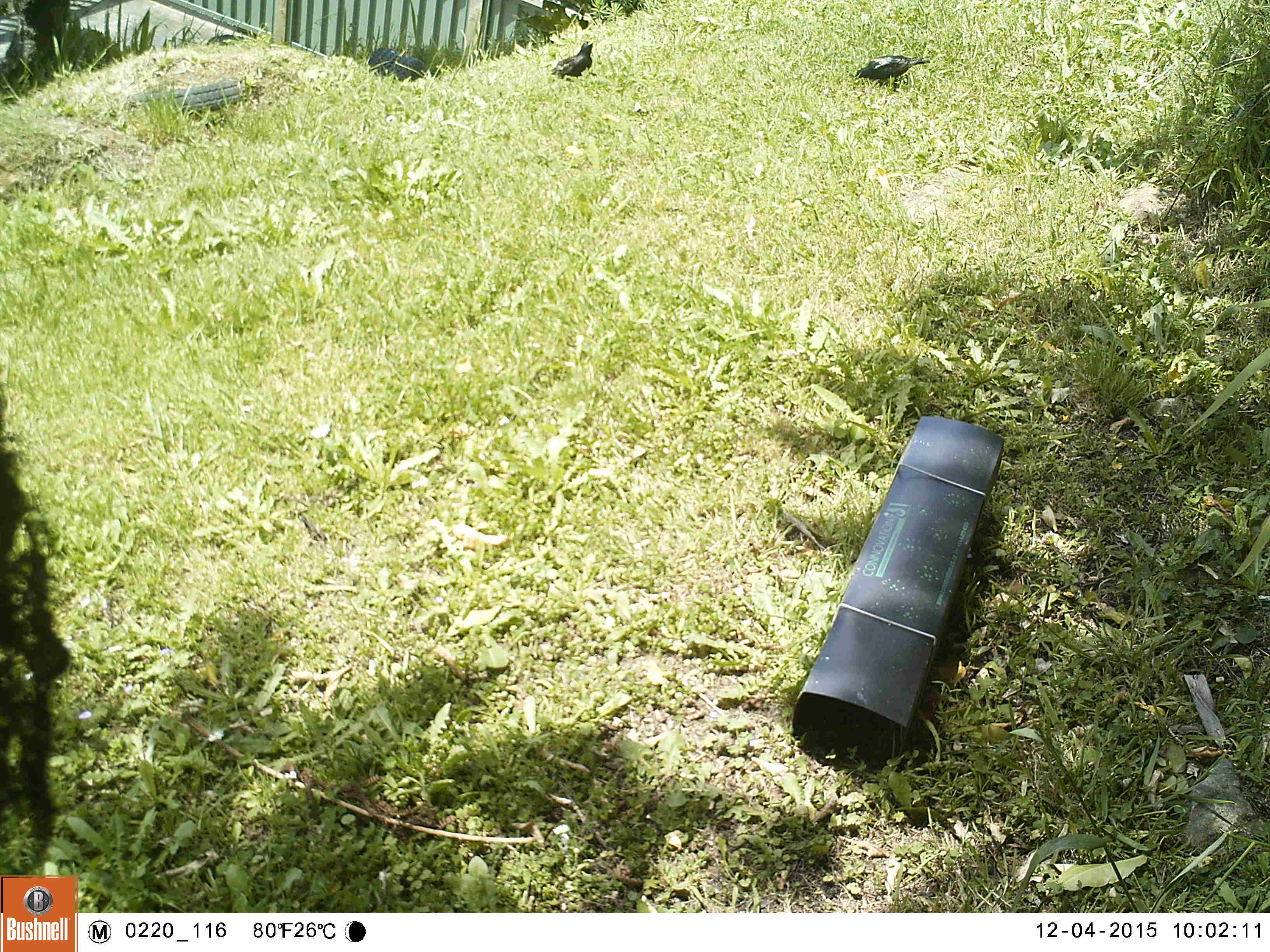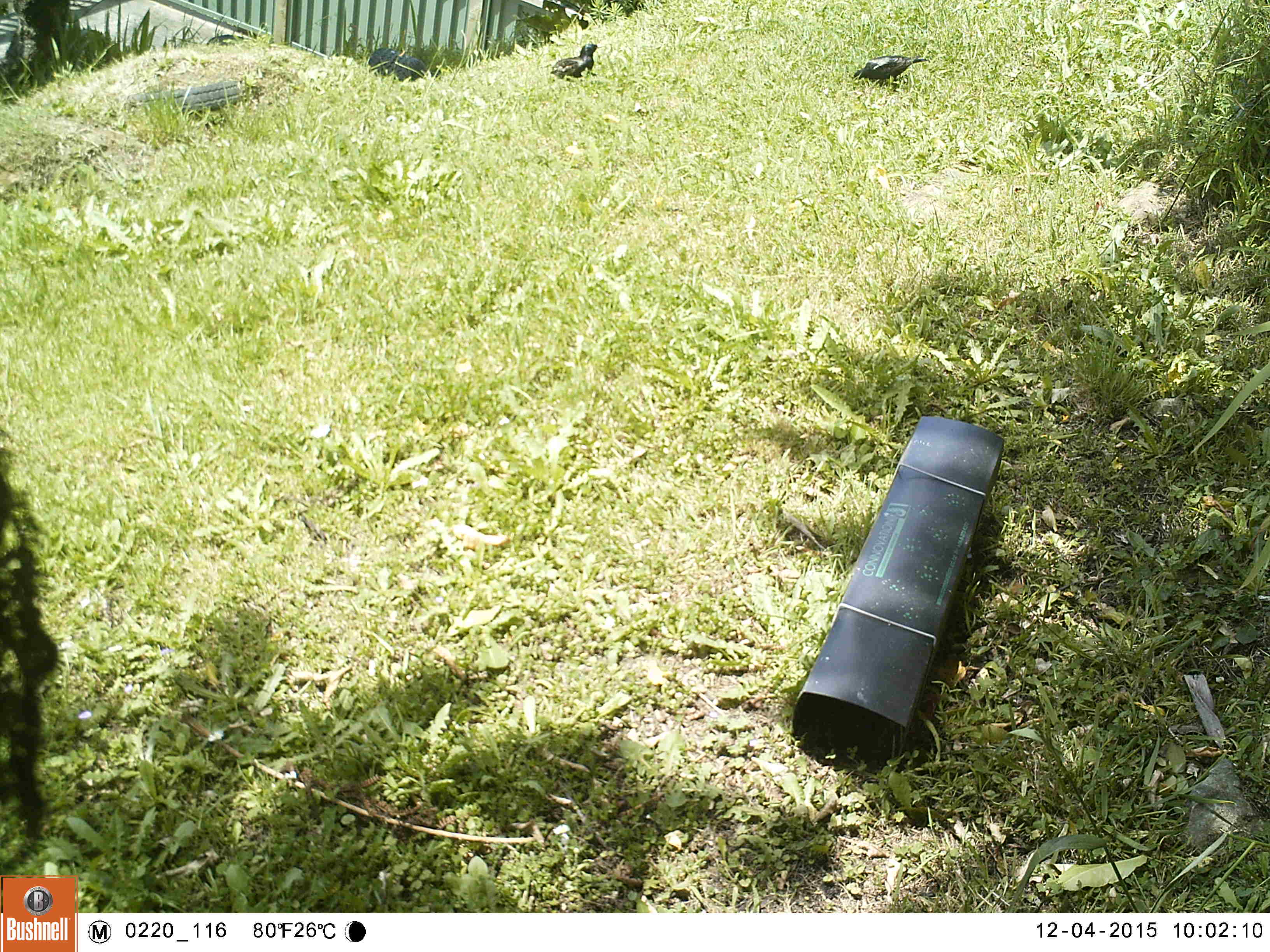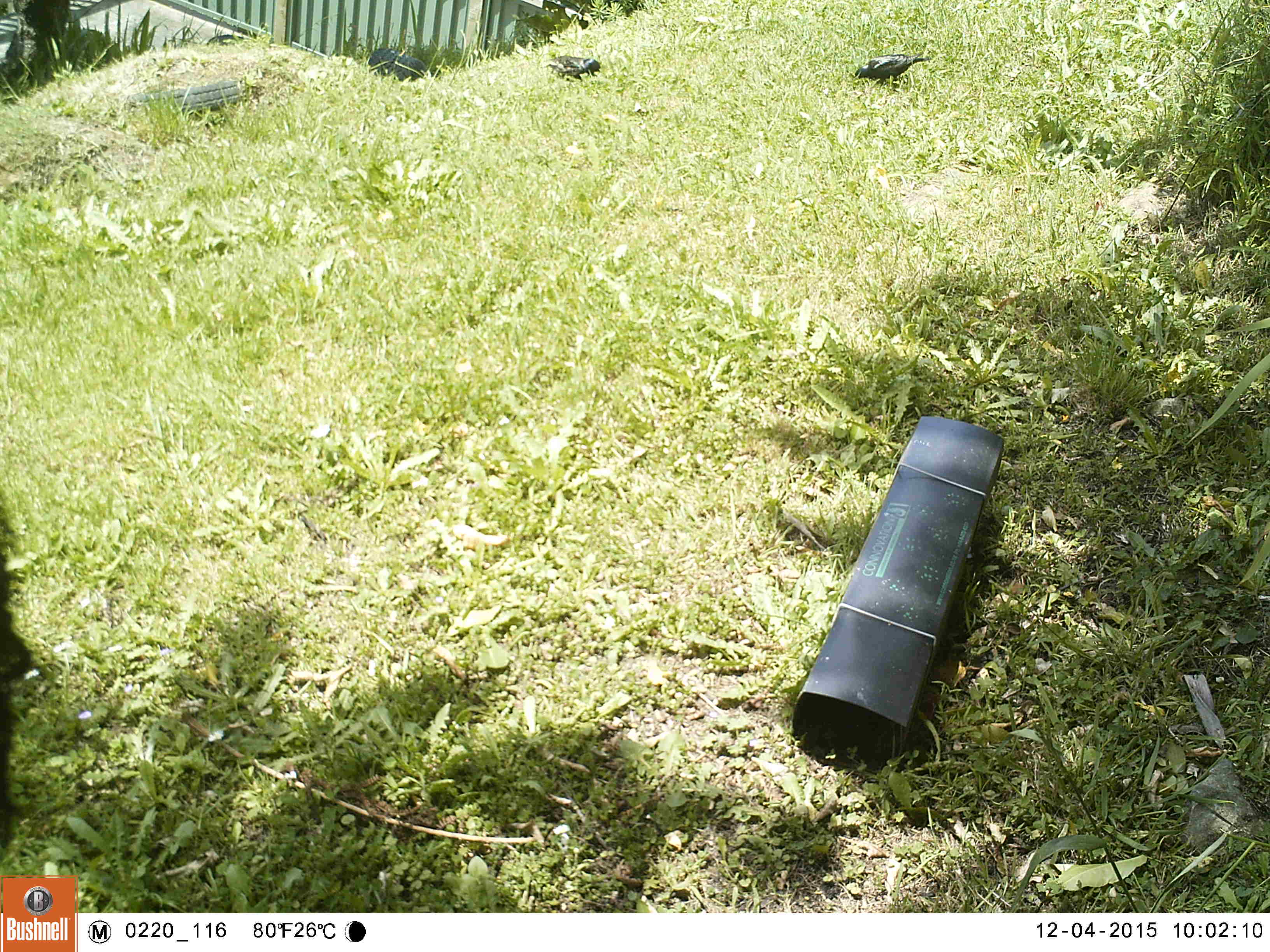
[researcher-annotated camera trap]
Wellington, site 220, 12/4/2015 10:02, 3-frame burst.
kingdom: Animalia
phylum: Chordata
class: Aves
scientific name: Aves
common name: bird